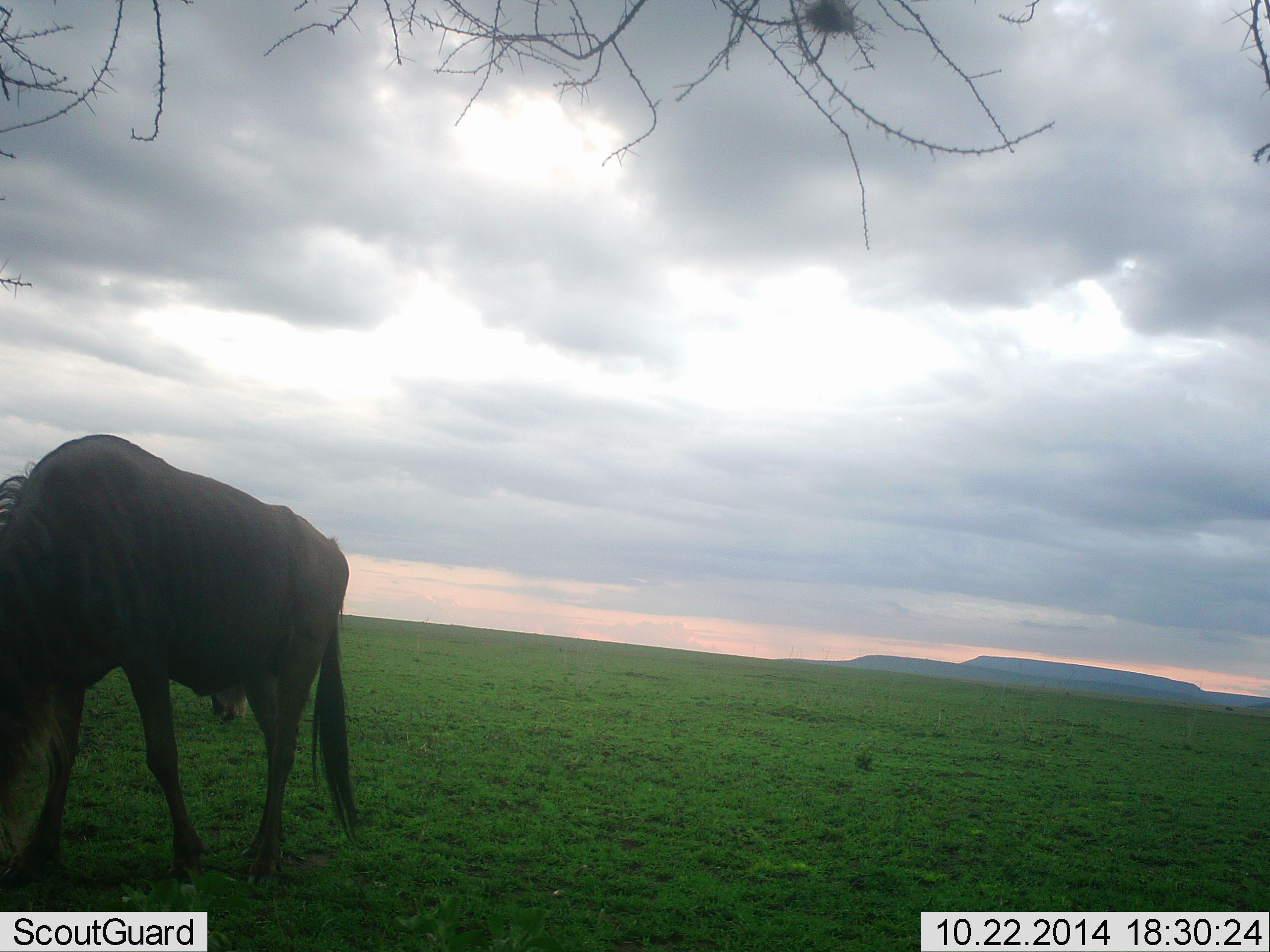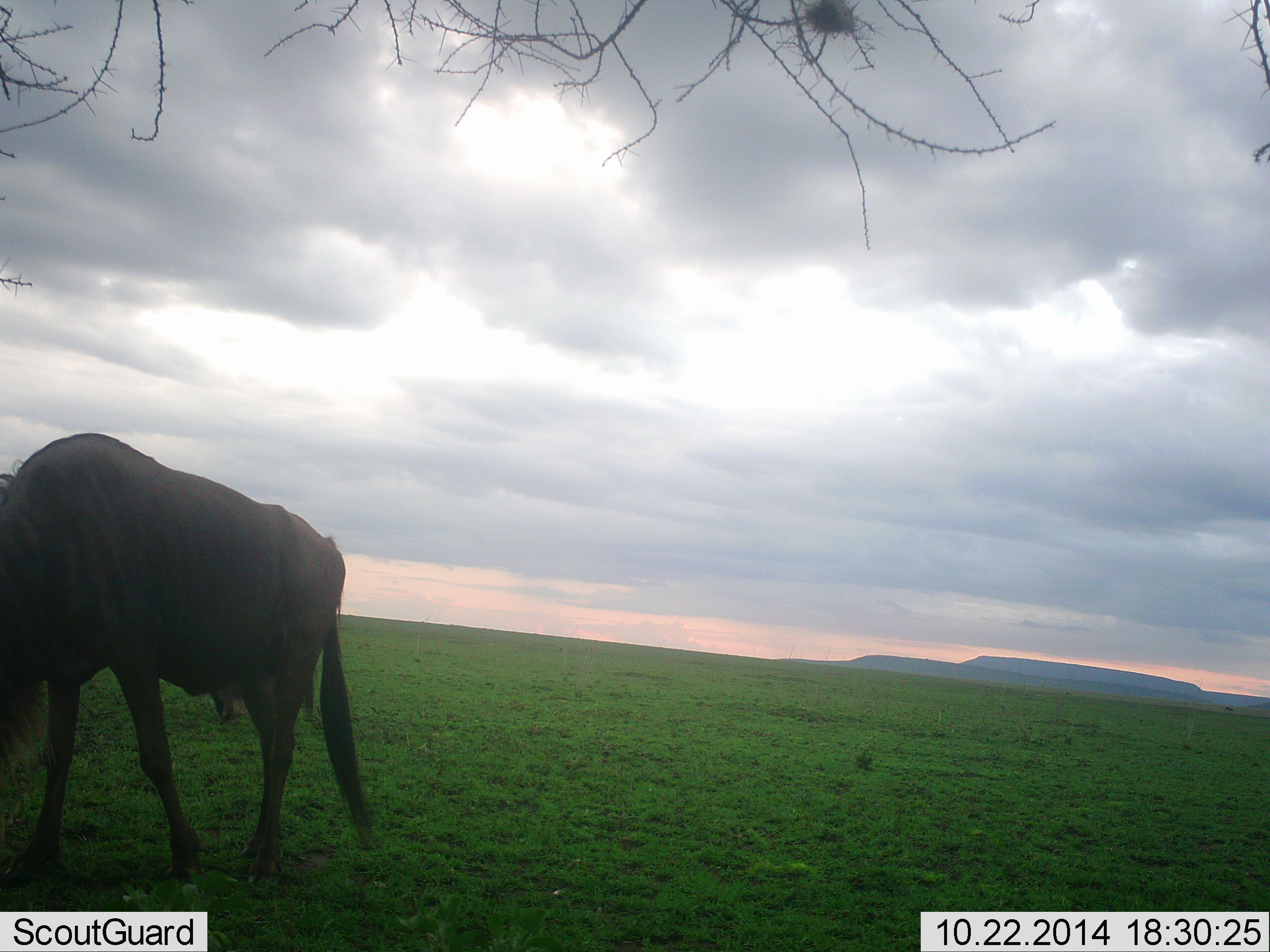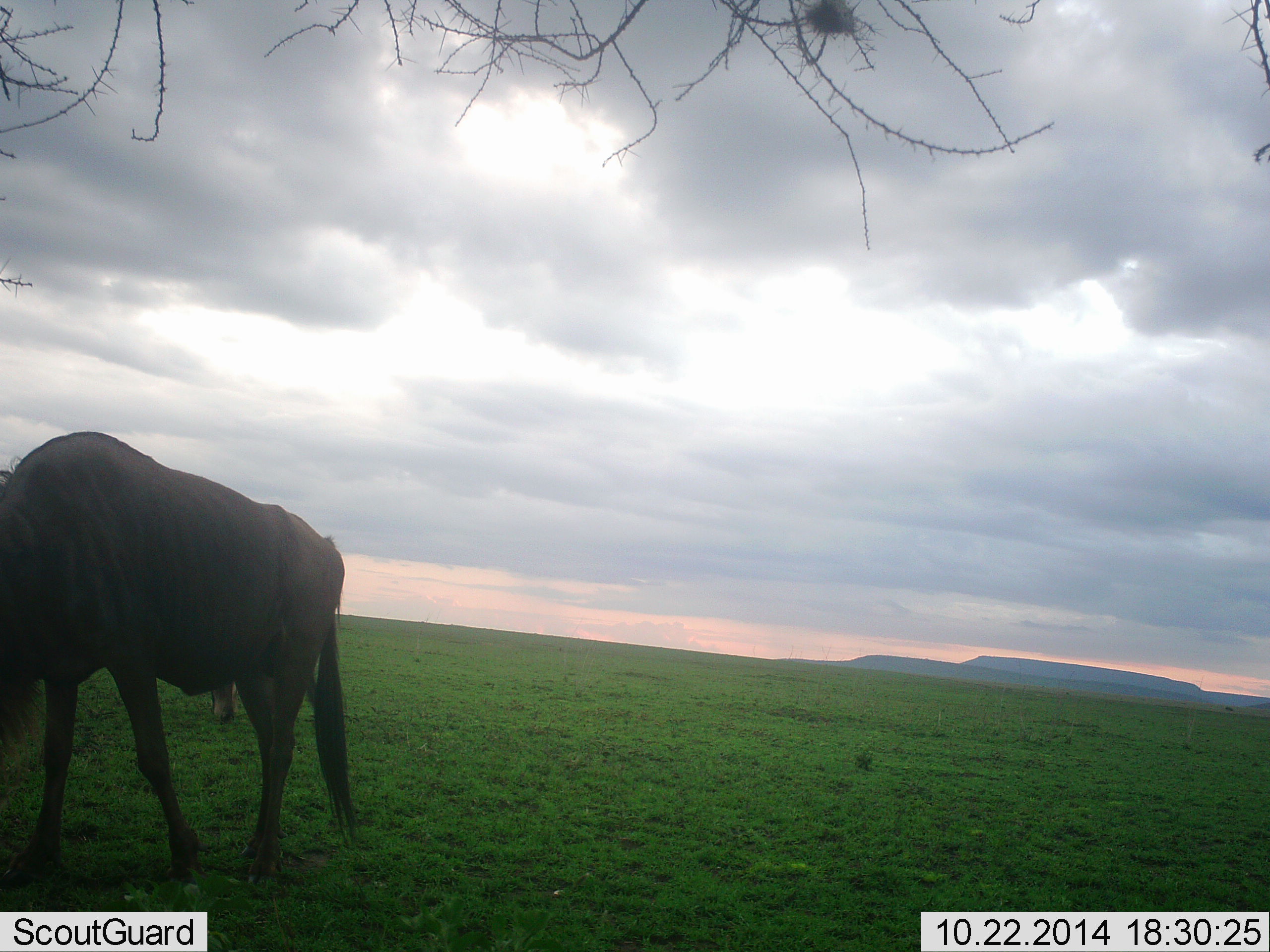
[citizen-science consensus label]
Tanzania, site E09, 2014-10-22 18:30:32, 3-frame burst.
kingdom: Animalia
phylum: Chordata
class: Mammalia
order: Artiodactyla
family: Bovidae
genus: Connochaetes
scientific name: Connochaetes taurinus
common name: blue wildebeest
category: wildebeest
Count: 2.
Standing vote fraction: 80%.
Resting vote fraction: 0%.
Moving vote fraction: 10%.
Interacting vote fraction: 0%.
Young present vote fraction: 0%.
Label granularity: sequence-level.